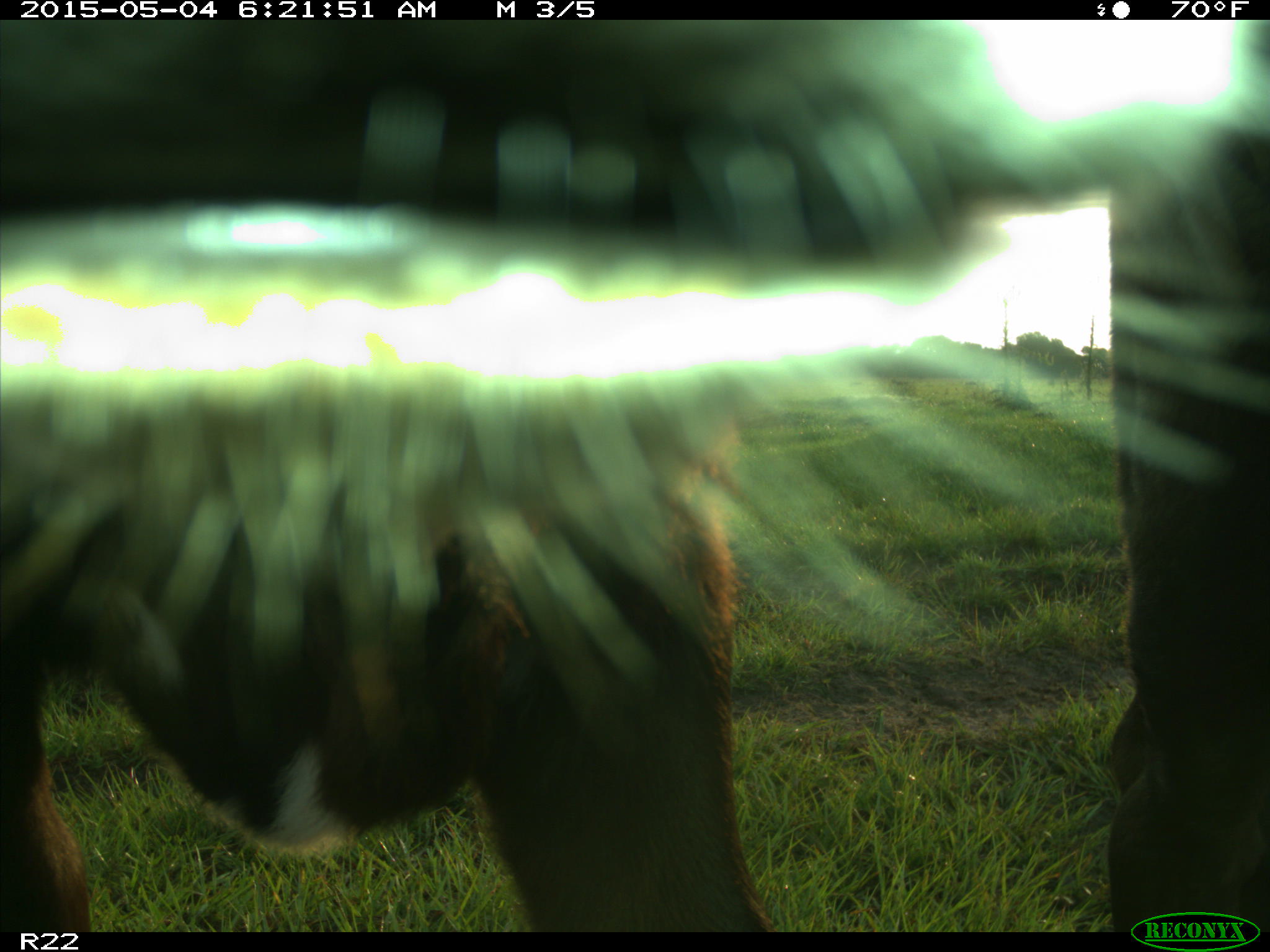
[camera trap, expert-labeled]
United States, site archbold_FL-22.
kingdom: Animalia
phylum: Chordata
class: Mammalia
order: Artiodactyla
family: Bovidae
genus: Bos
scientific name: Bos taurus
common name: domestic cow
Bos taurus (domestic cow).